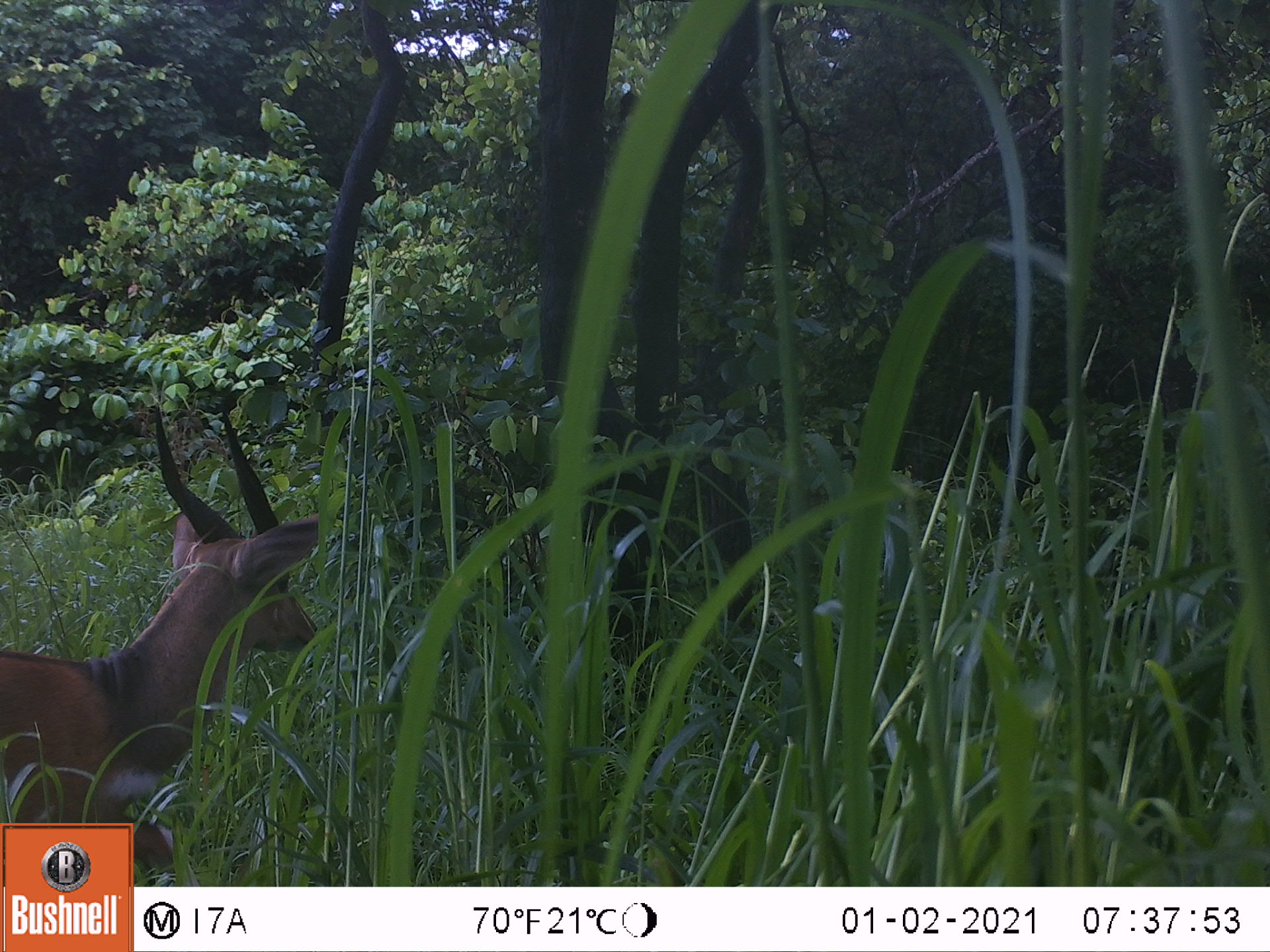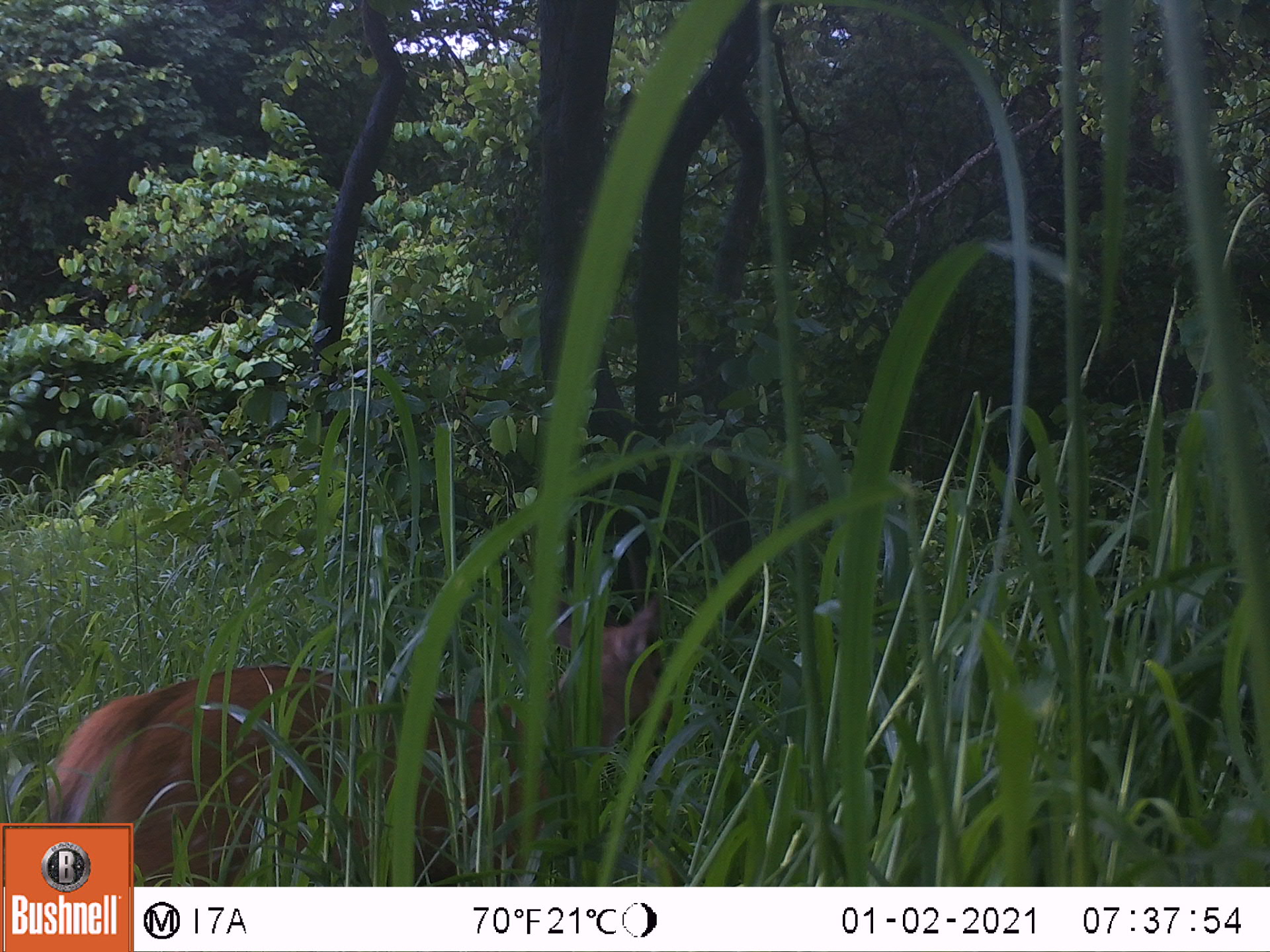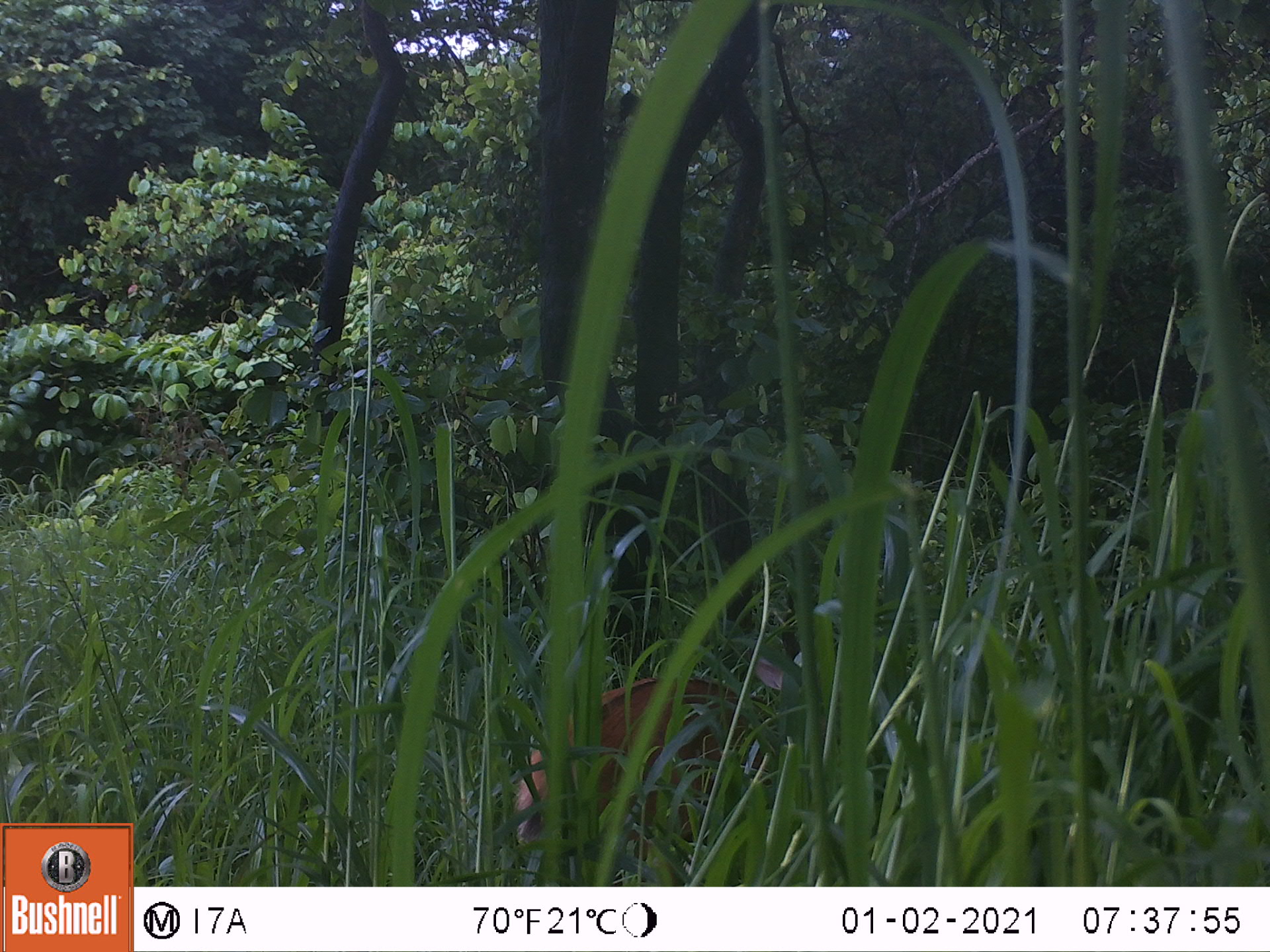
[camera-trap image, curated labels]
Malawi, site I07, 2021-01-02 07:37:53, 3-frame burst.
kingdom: Animalia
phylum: Chordata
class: Mammalia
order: Artiodactyla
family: Bovidae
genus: Tragelaphus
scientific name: Tragelaphus sylvaticus sylvaticus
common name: cape bushbuck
Cape bushbuck (Tragelaphus sylvaticus sylvaticus), count 1.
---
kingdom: Animalia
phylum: Chordata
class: Mammalia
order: Artiodactyla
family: Suidae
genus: Potamochoerus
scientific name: Potamochoerus larvatus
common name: bushpig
Bushpig (Potamochoerus larvatus), count 1.